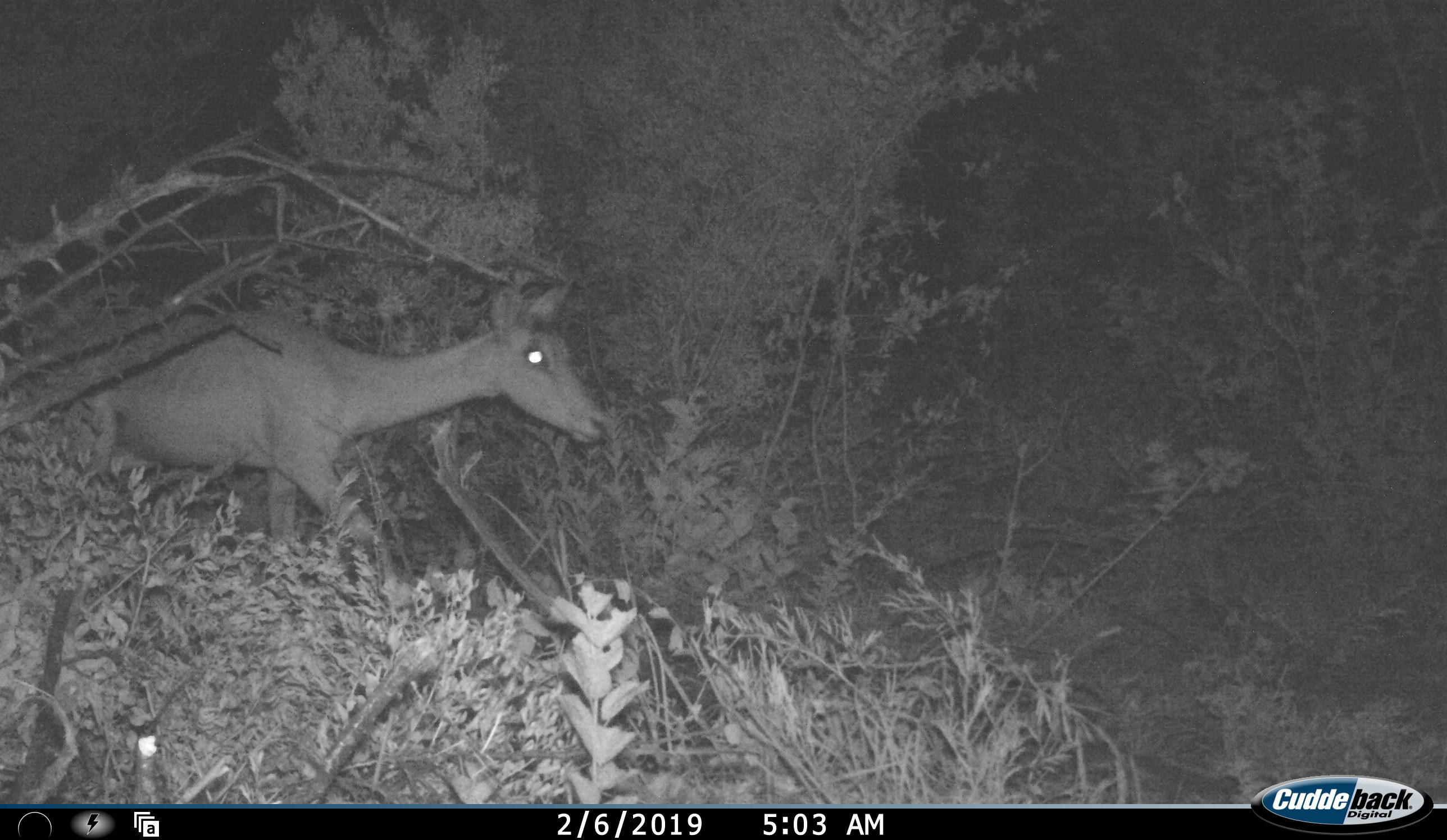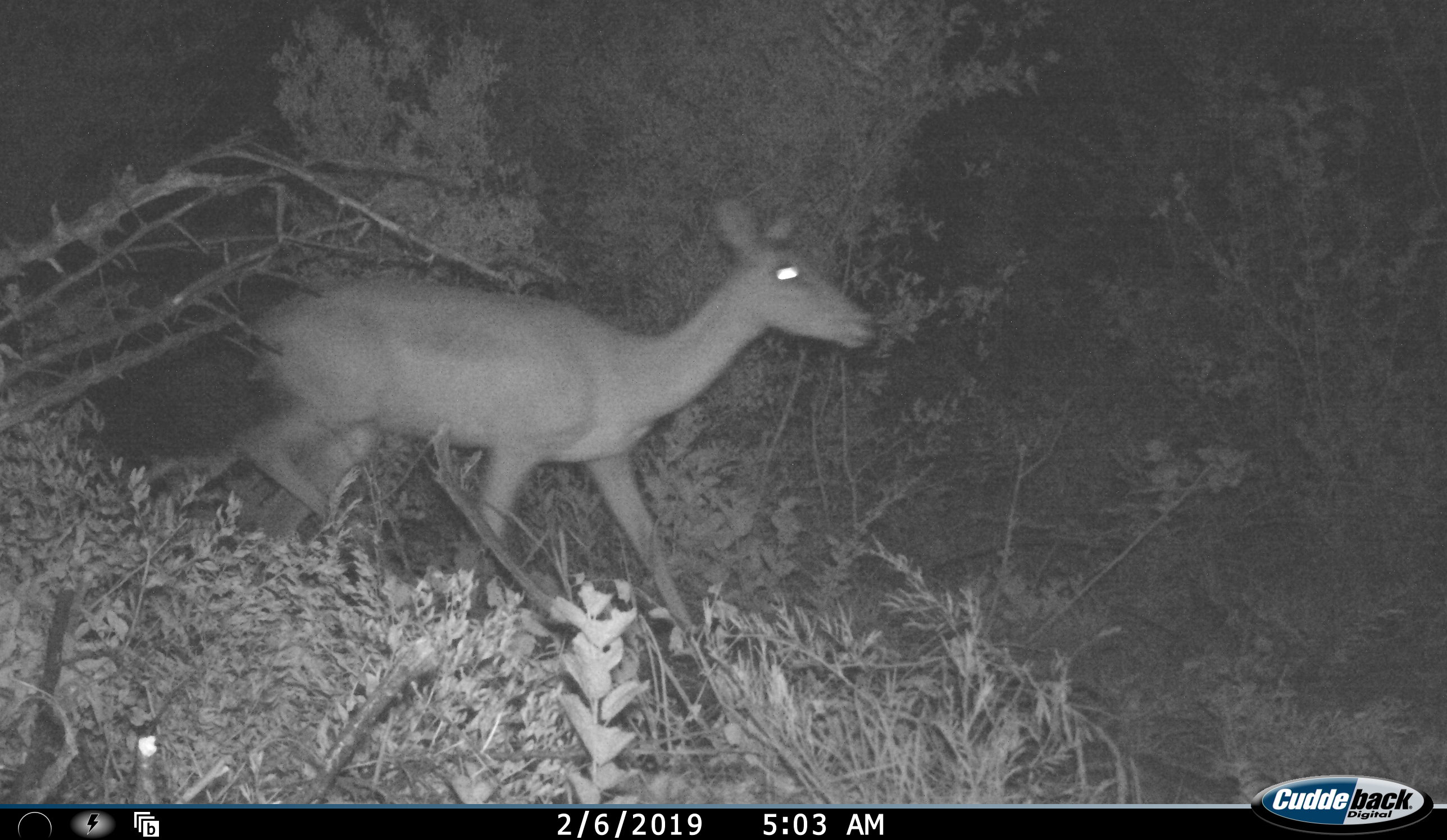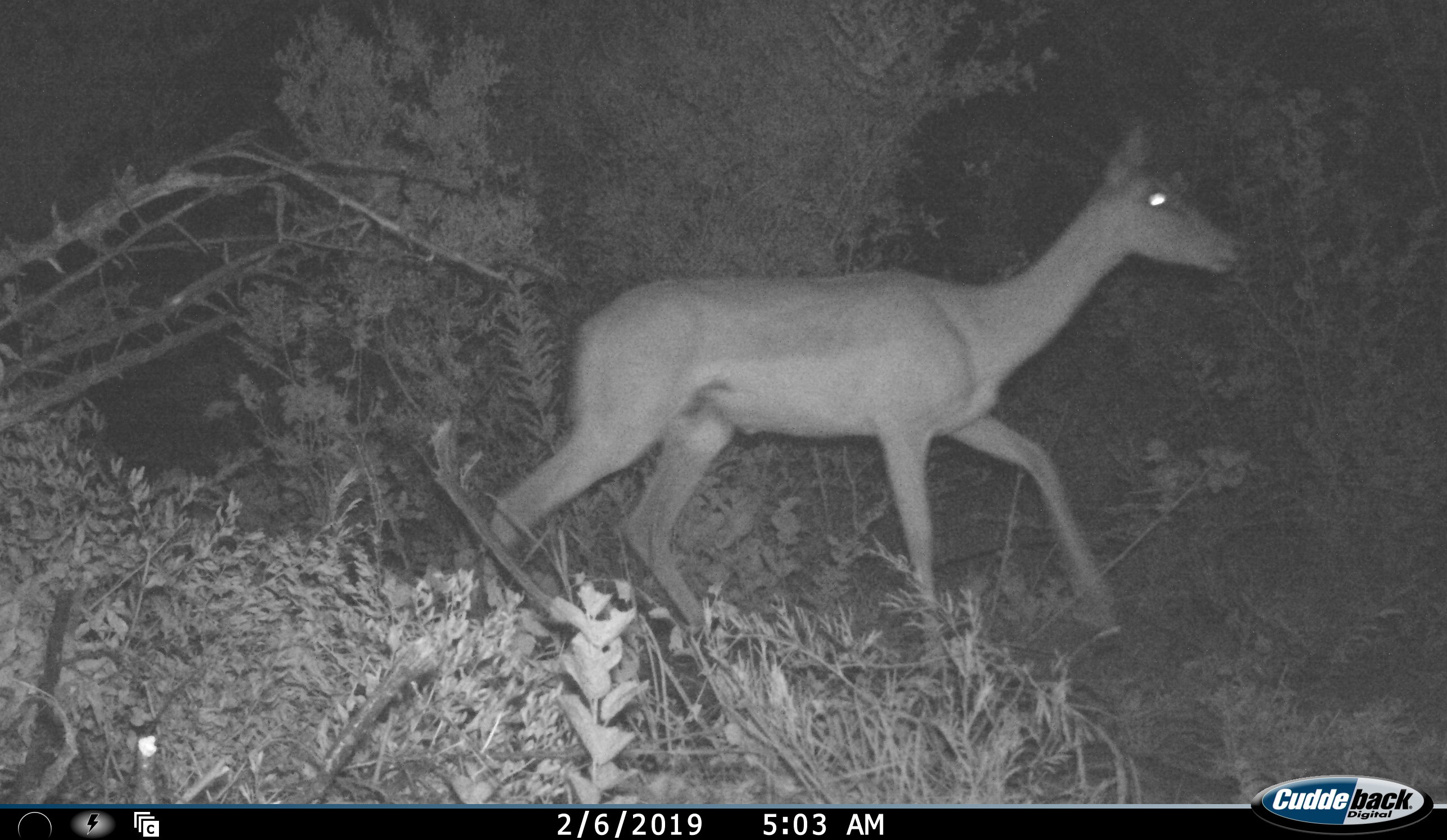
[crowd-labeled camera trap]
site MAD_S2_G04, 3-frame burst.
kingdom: Animalia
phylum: Chordata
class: Mammalia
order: Artiodactyla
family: Bovidae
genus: Aepyceros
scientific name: Aepyceros melampus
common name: impala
Impala (Aepyceros melampus), count 1. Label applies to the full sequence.